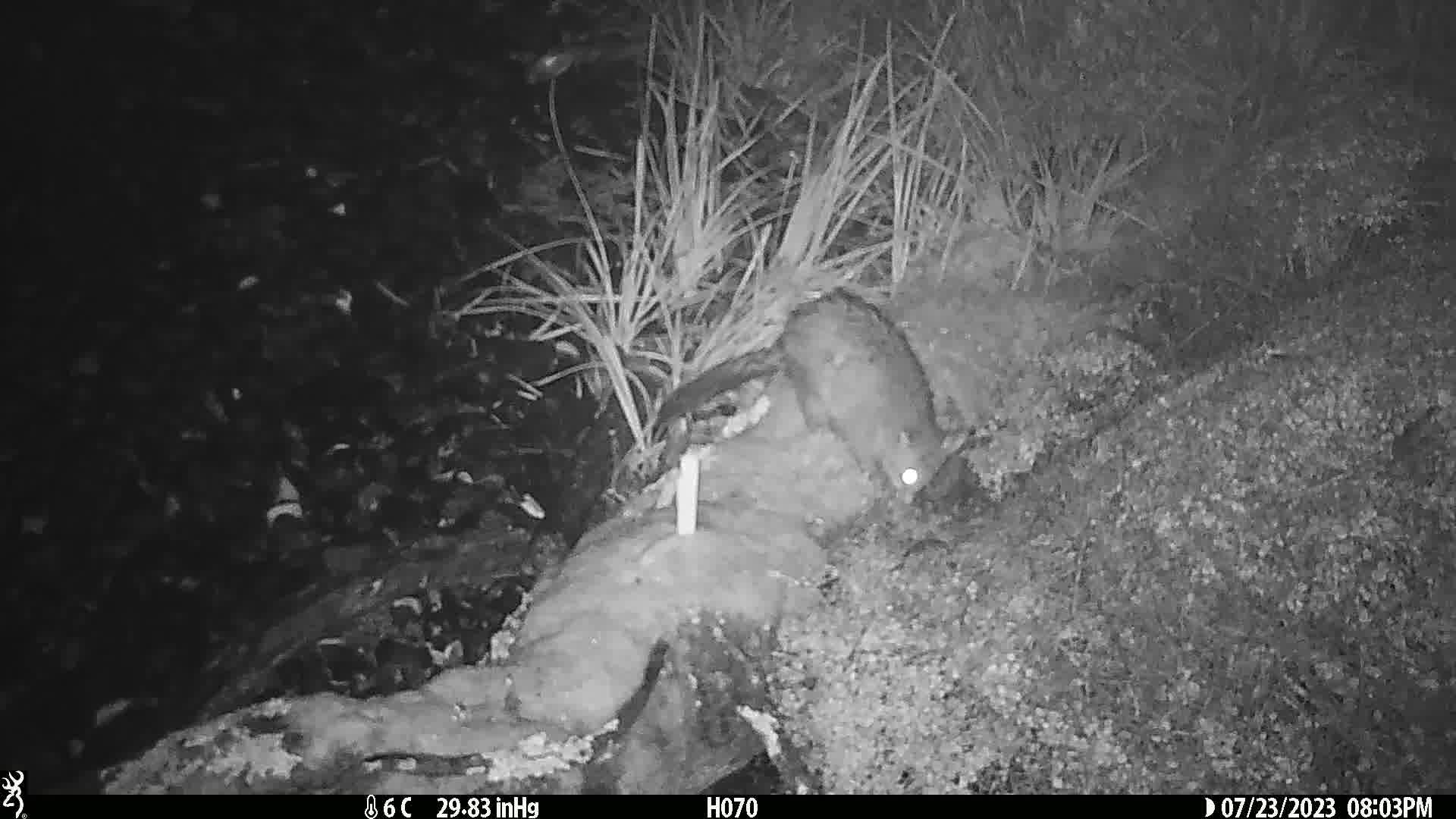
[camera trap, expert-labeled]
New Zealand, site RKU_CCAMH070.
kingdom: Animalia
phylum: Chordata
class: Mammalia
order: Diprotodontia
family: Phalangeridae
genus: Trichosurus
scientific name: Trichosurus vulpecula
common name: common brushtail possum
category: possum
Possum (common brushtail possum) (Trichosurus vulpecula).